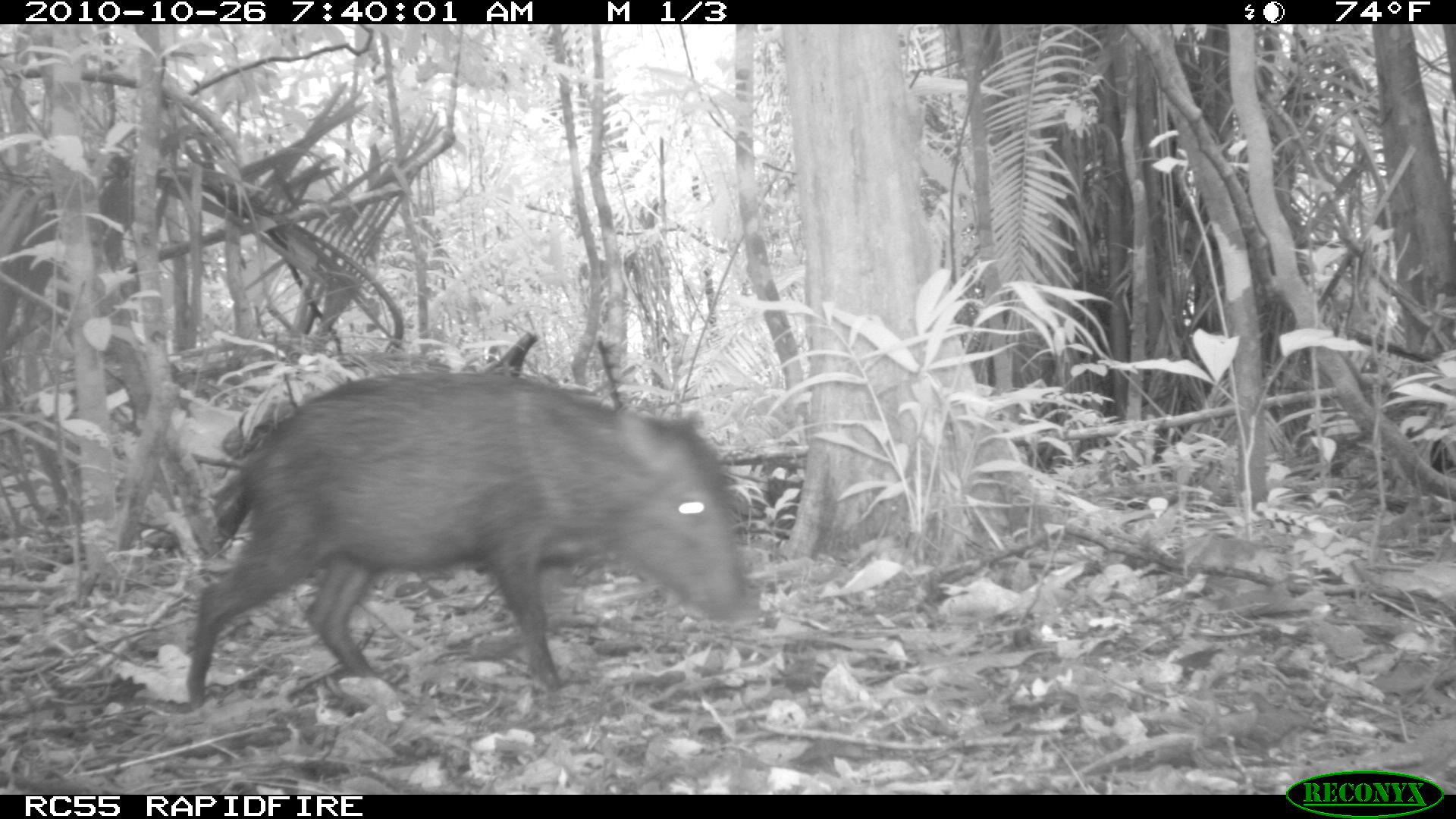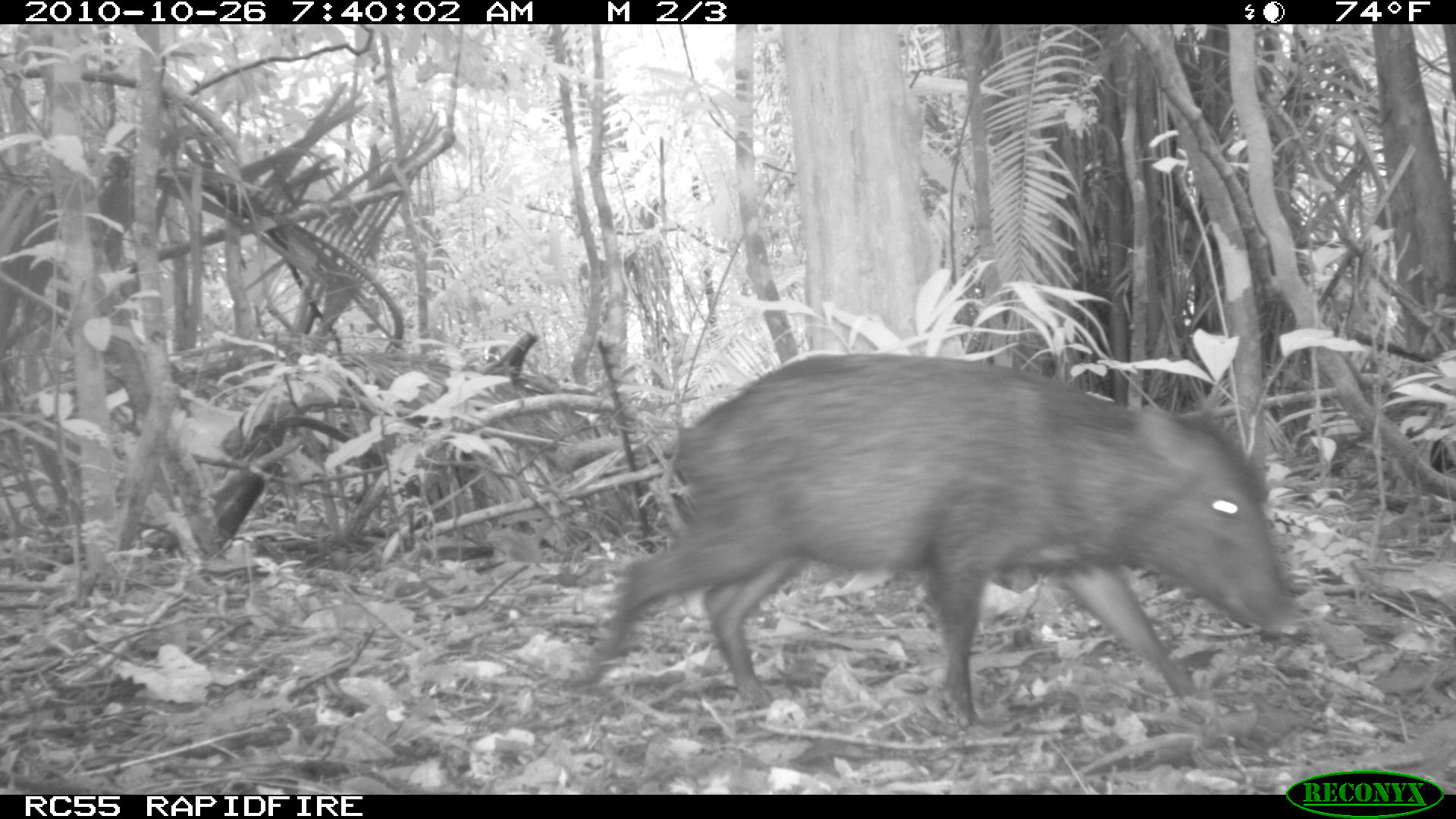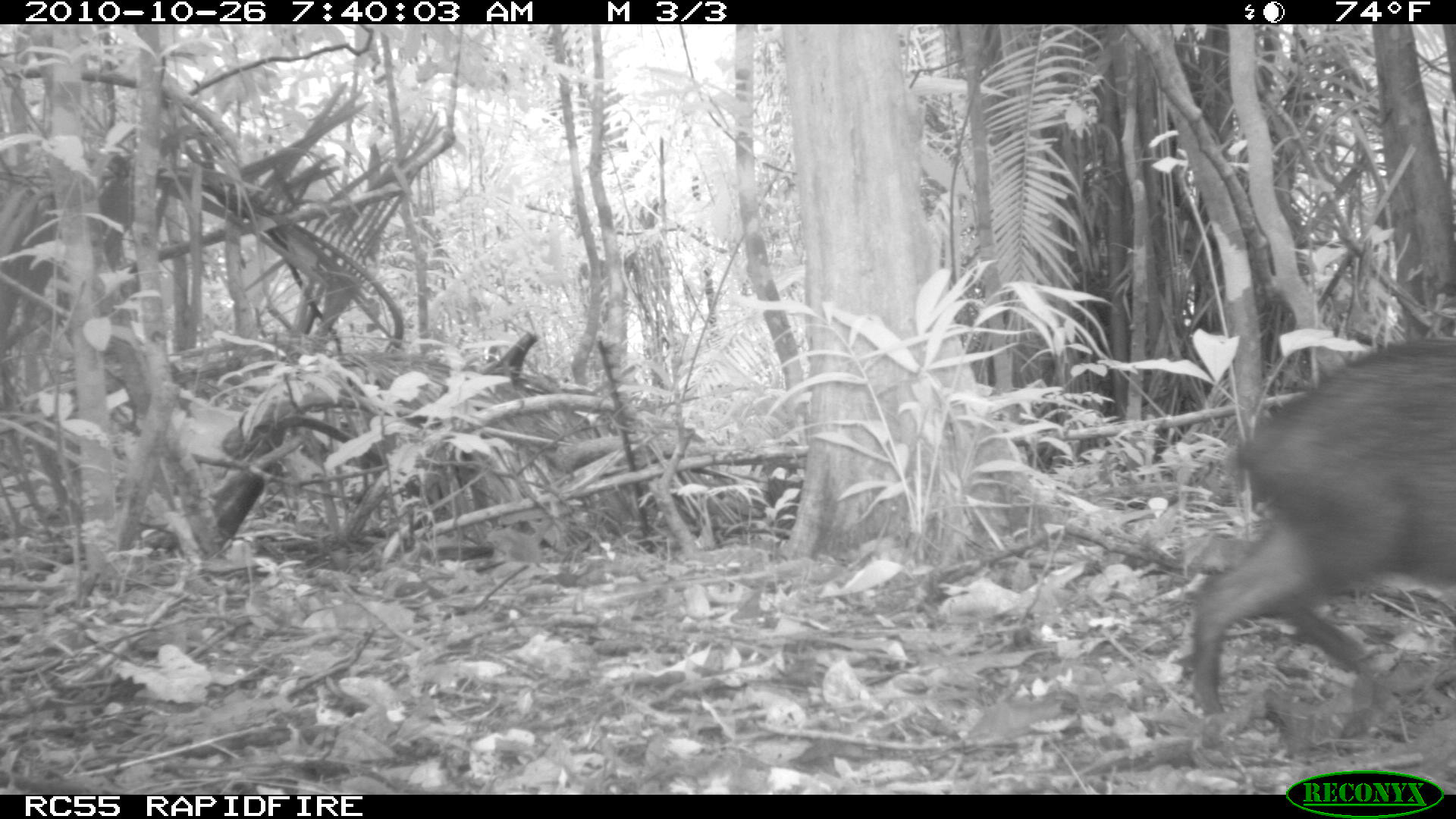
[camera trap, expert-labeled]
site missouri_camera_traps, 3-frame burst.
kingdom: Animalia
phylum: Chordata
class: Mammalia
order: Artiodactyla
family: Tayassuidae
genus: Pecari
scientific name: Pecari tajacu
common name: collared peccary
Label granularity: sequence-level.